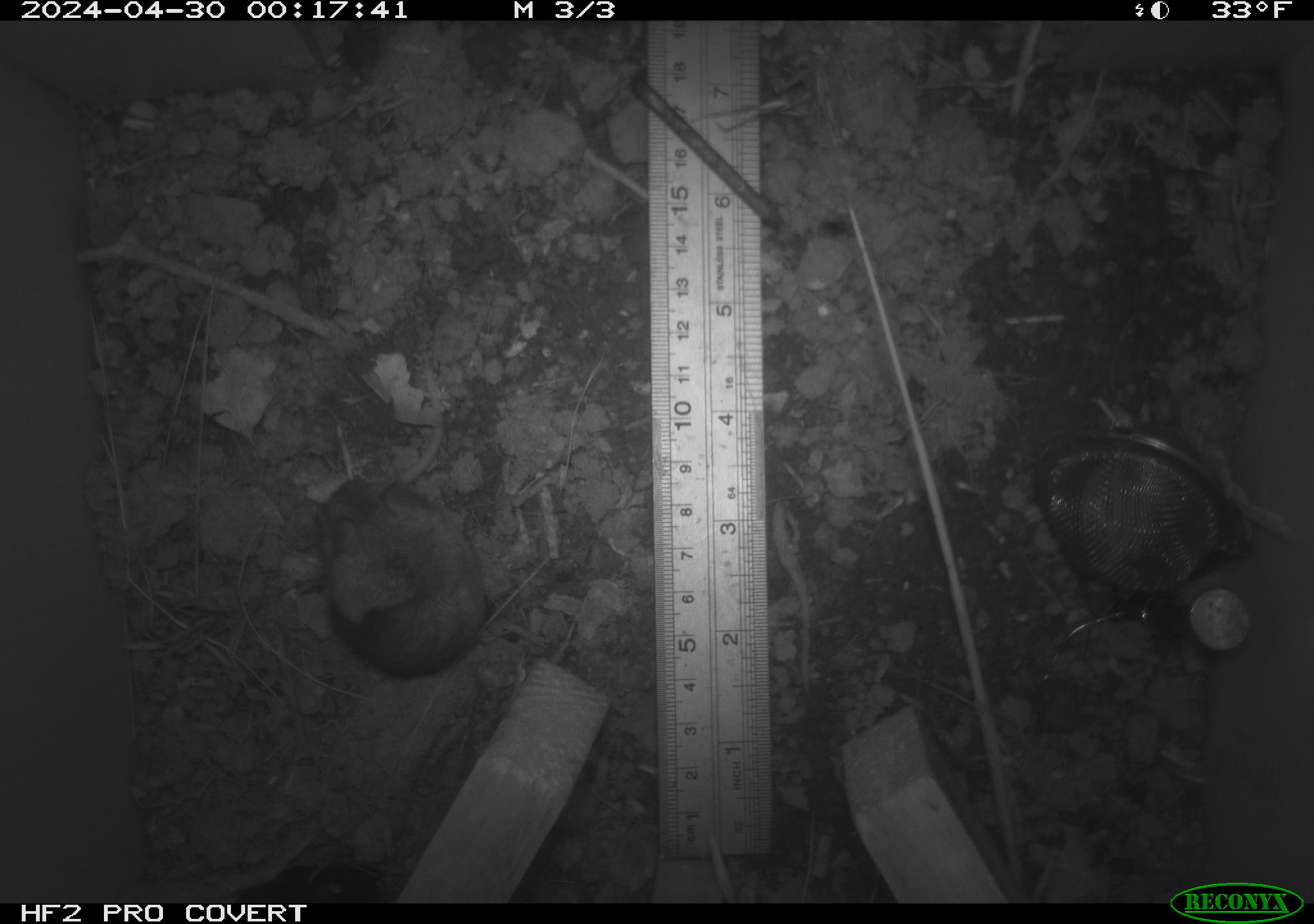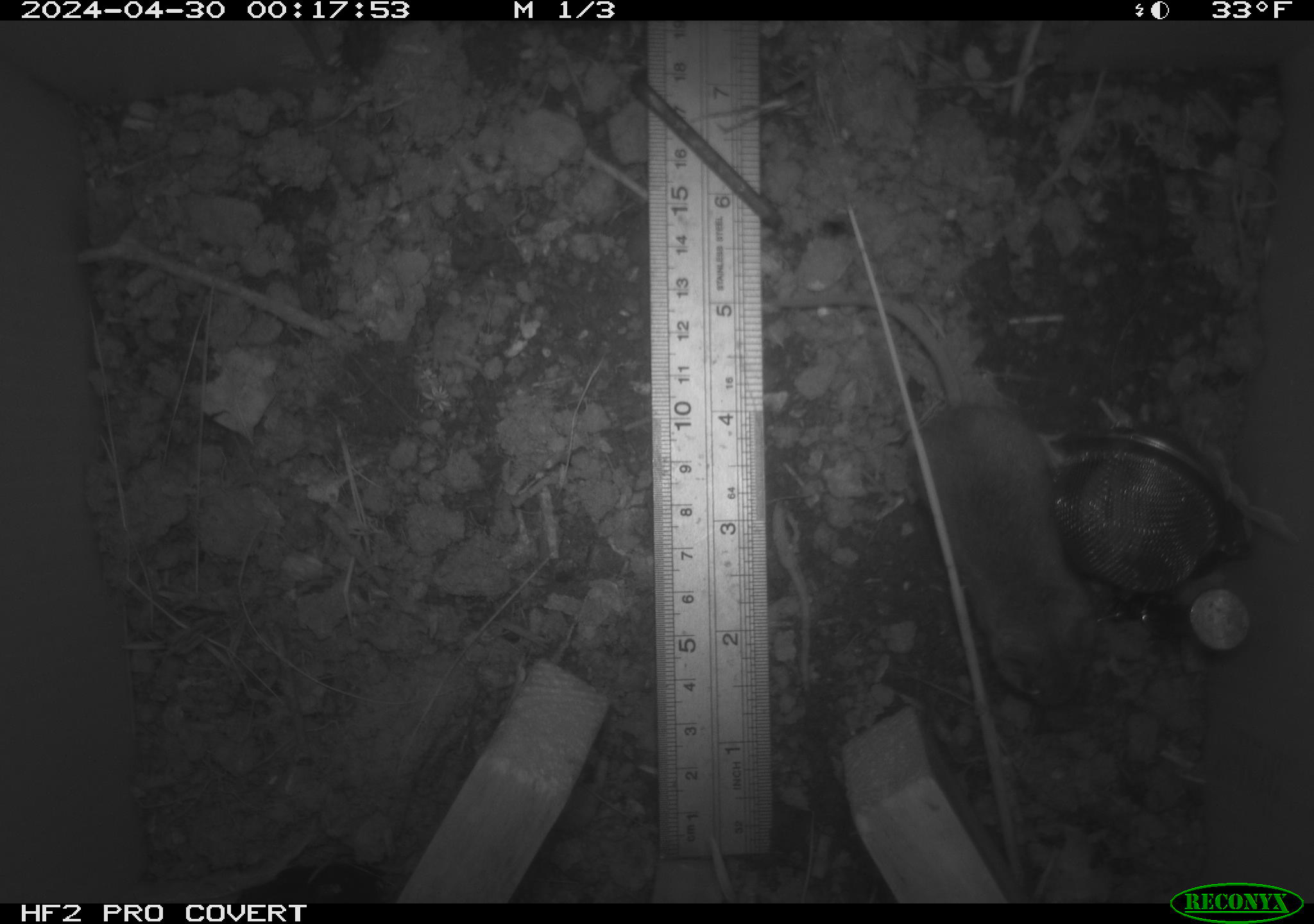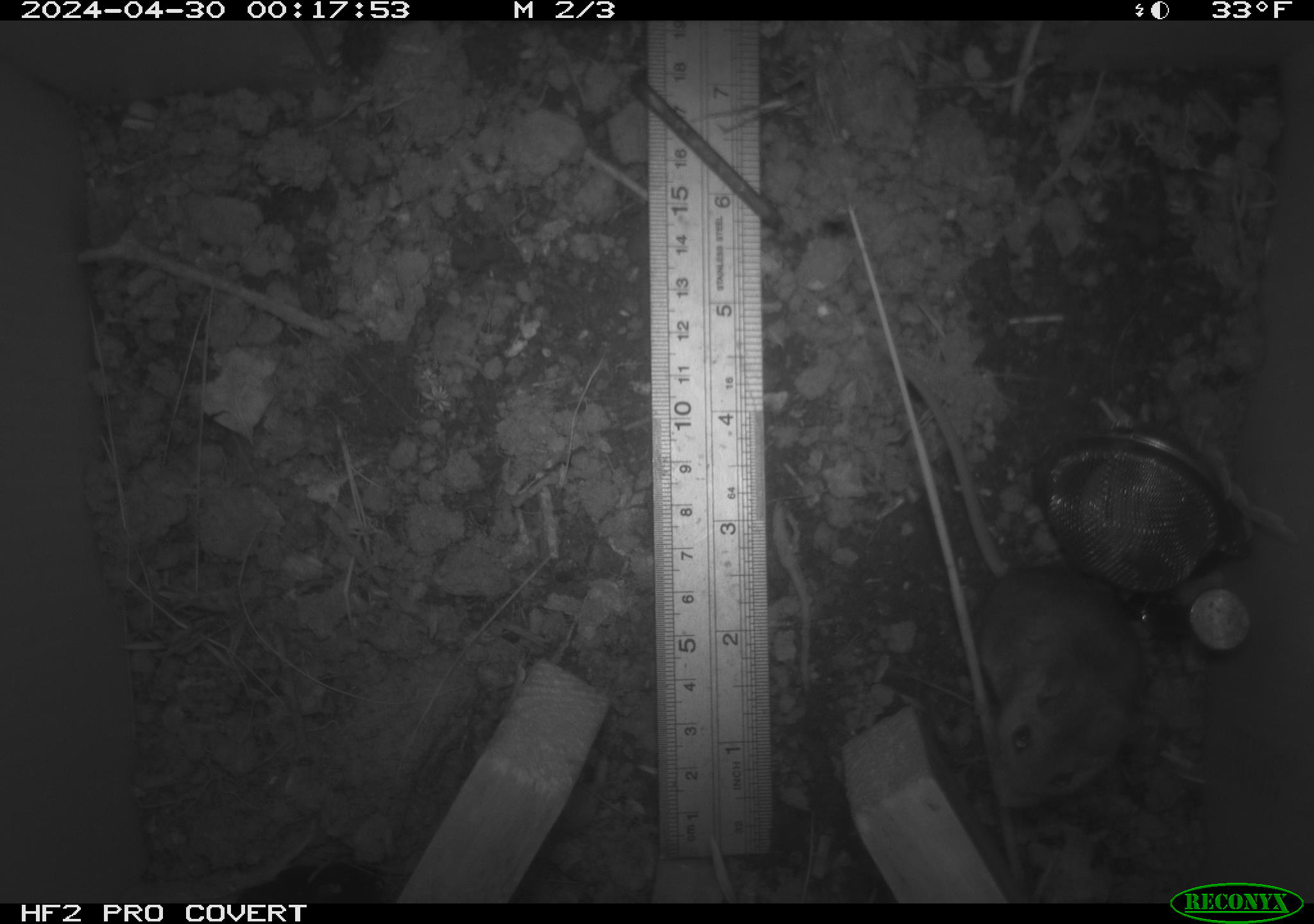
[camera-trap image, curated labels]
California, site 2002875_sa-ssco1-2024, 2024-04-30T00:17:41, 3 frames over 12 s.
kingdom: Animalia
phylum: Chordata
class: Mammalia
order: Rodentia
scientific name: Rodentia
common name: mouse species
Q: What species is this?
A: Mouse species (Rodentia).